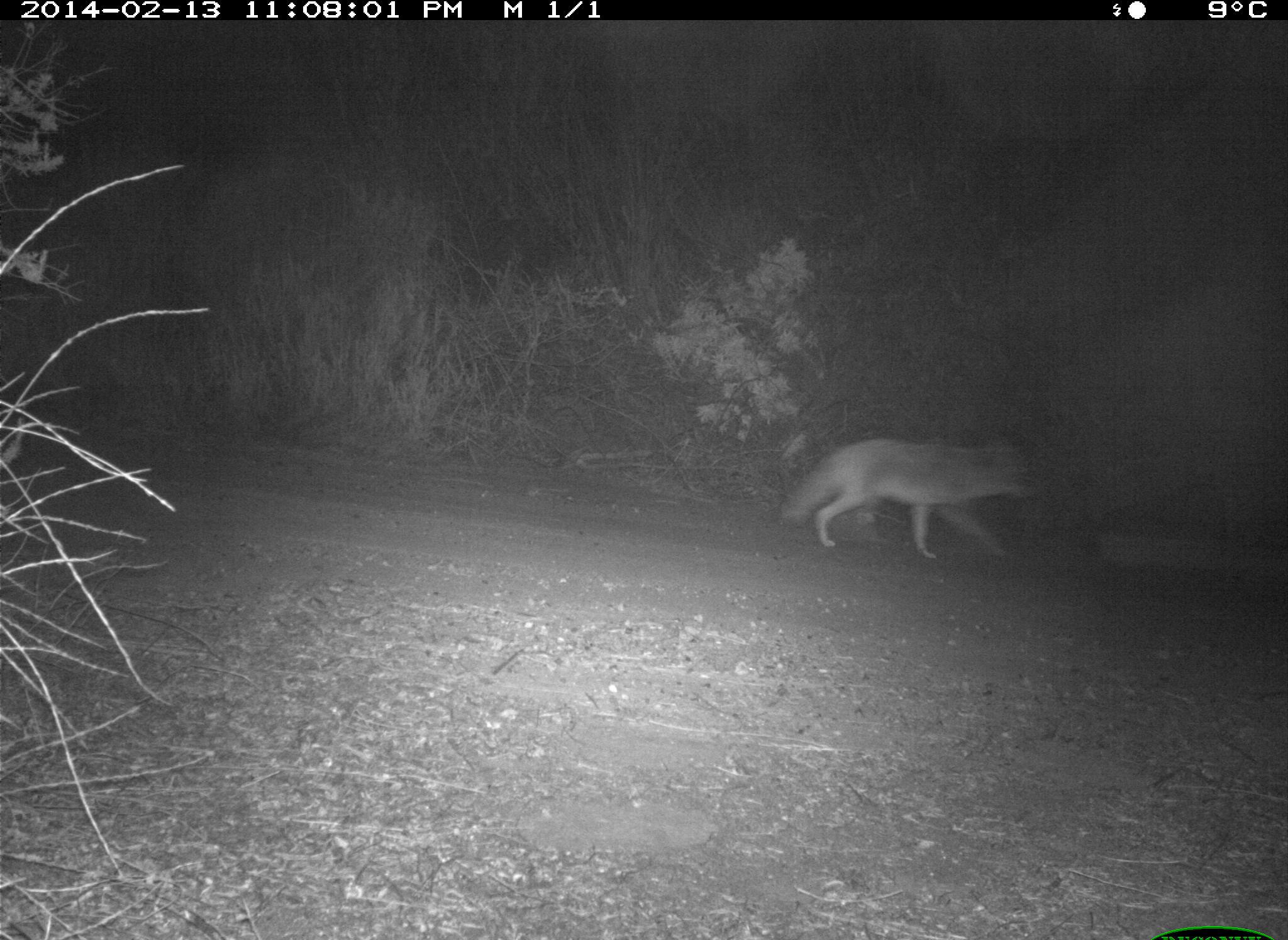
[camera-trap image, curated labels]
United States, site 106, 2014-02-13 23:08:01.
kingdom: Animalia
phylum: Chordata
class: Mammalia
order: Carnivora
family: Canidae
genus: Canis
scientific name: Canis latrans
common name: coyote